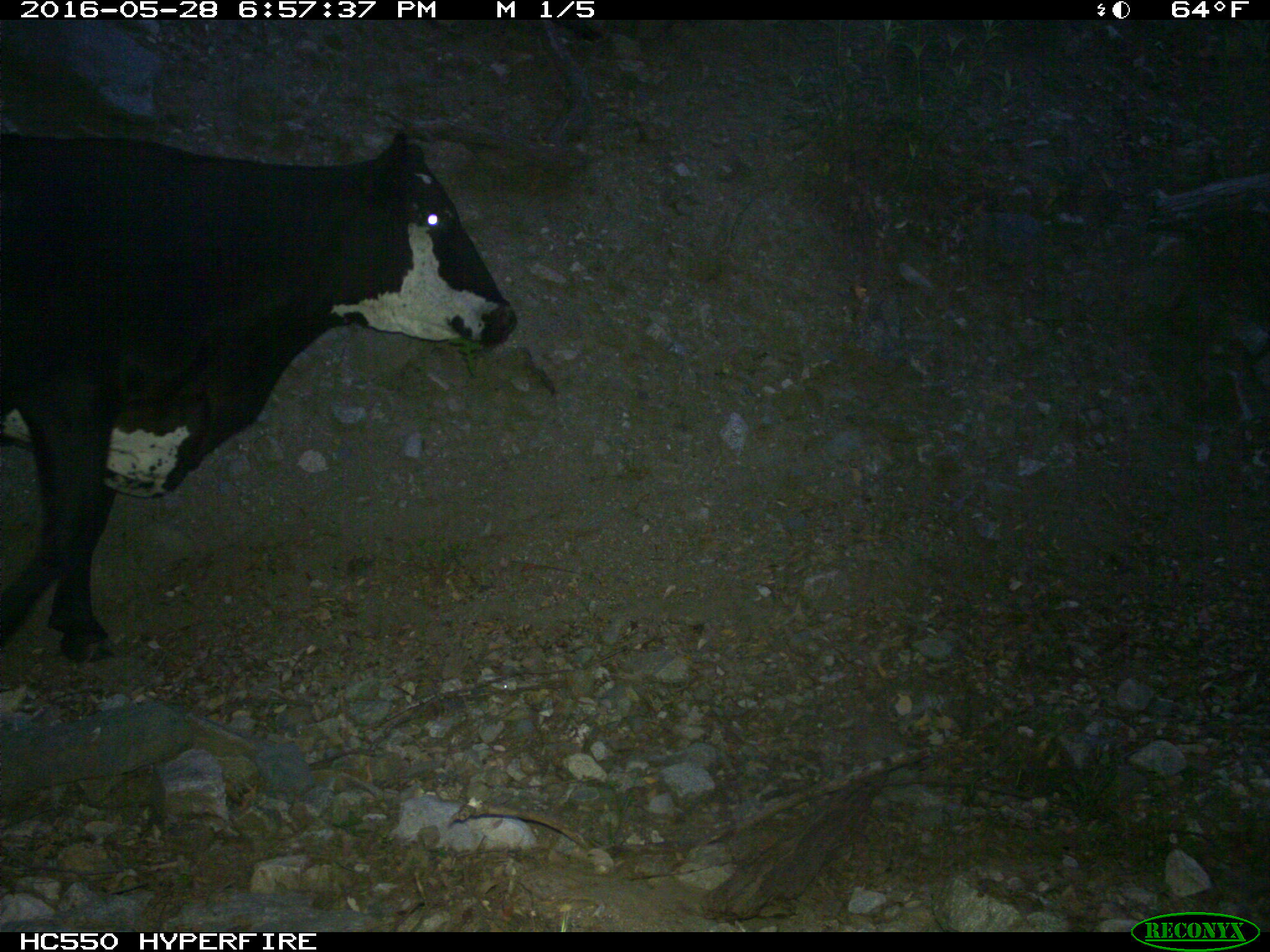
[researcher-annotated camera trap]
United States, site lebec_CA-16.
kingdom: Animalia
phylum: Chordata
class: Mammalia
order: Artiodactyla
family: Bovidae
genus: Bos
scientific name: Bos taurus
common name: domestic cow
Bos taurus (domestic cow).